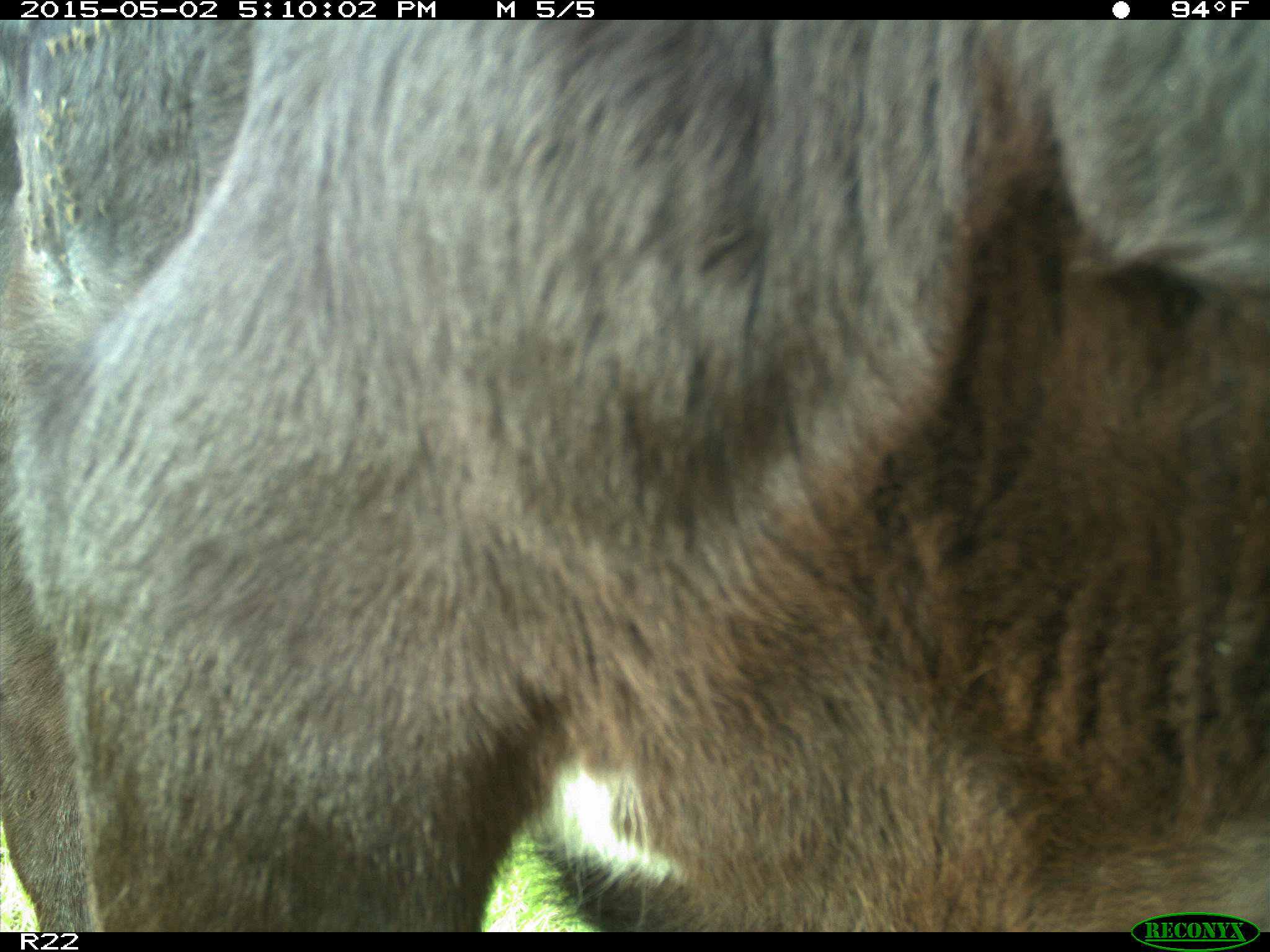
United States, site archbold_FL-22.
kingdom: Animalia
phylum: Chordata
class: Mammalia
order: Artiodactyla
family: Bovidae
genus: Bos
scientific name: Bos taurus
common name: domestic cow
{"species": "Bos taurus (domestic cow)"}